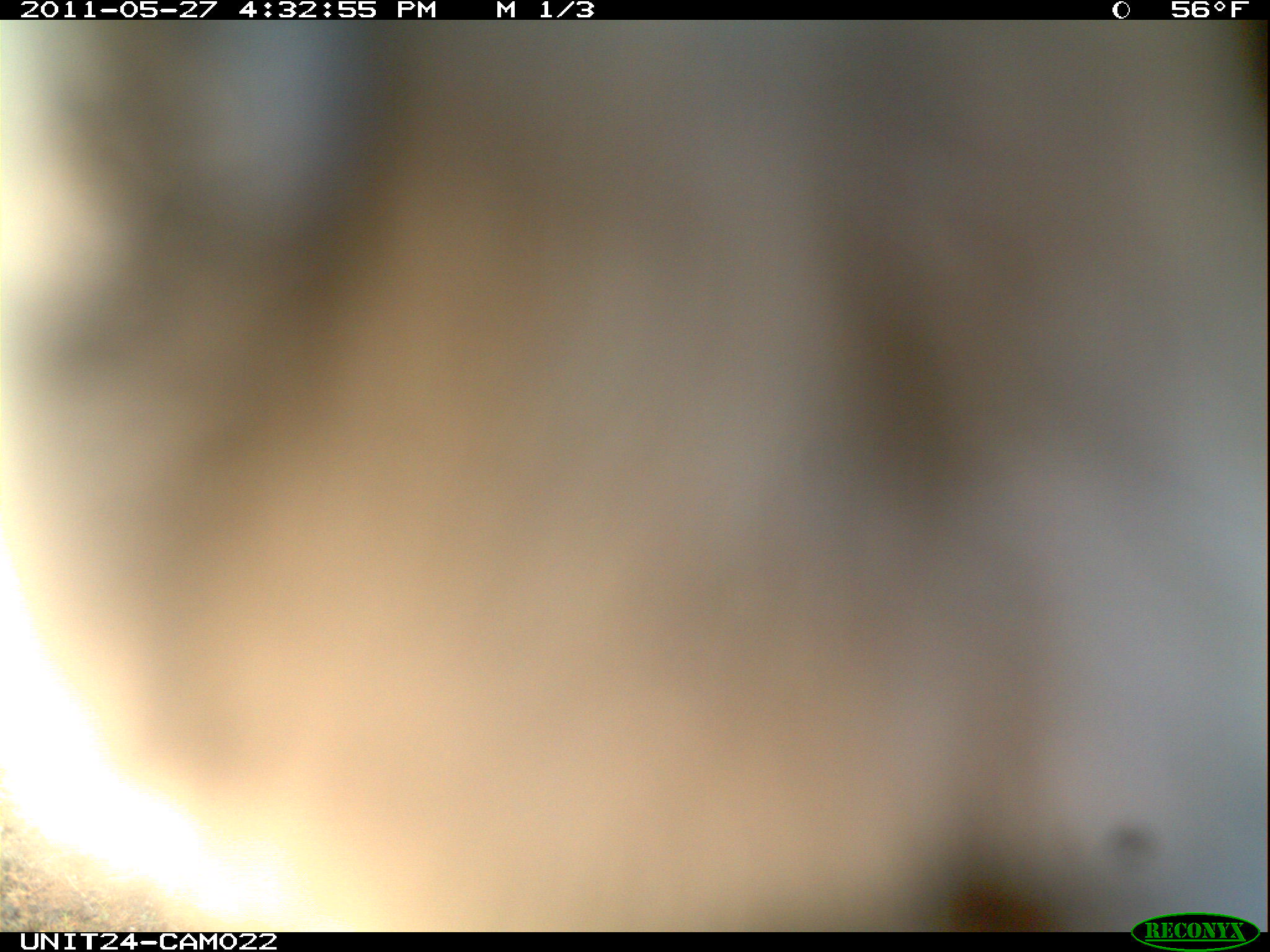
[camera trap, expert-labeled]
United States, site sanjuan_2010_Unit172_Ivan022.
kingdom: Animalia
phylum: Chordata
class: Aves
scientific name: Aves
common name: birds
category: unidentified bird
Unidentified bird (birds) (Aves).